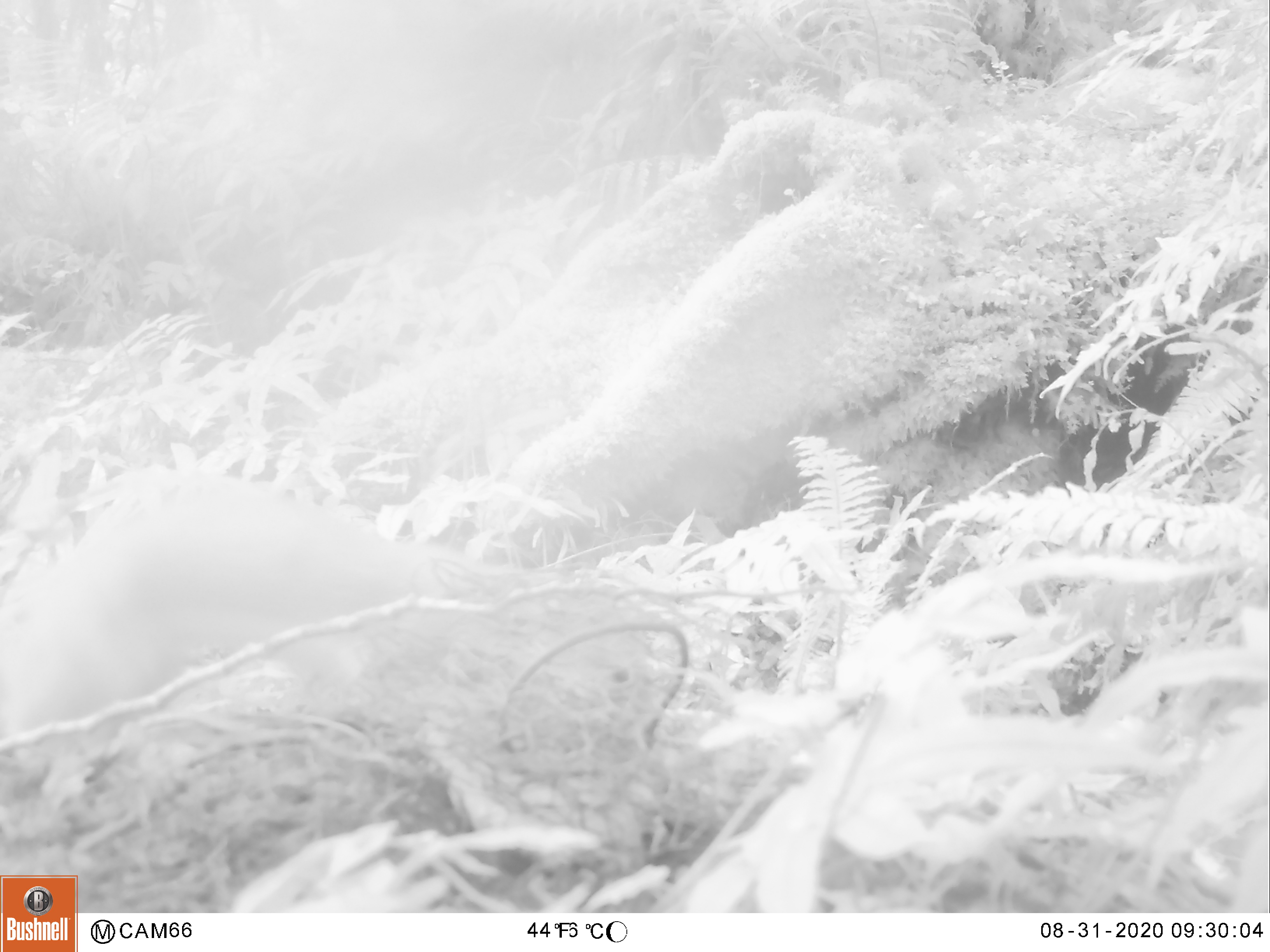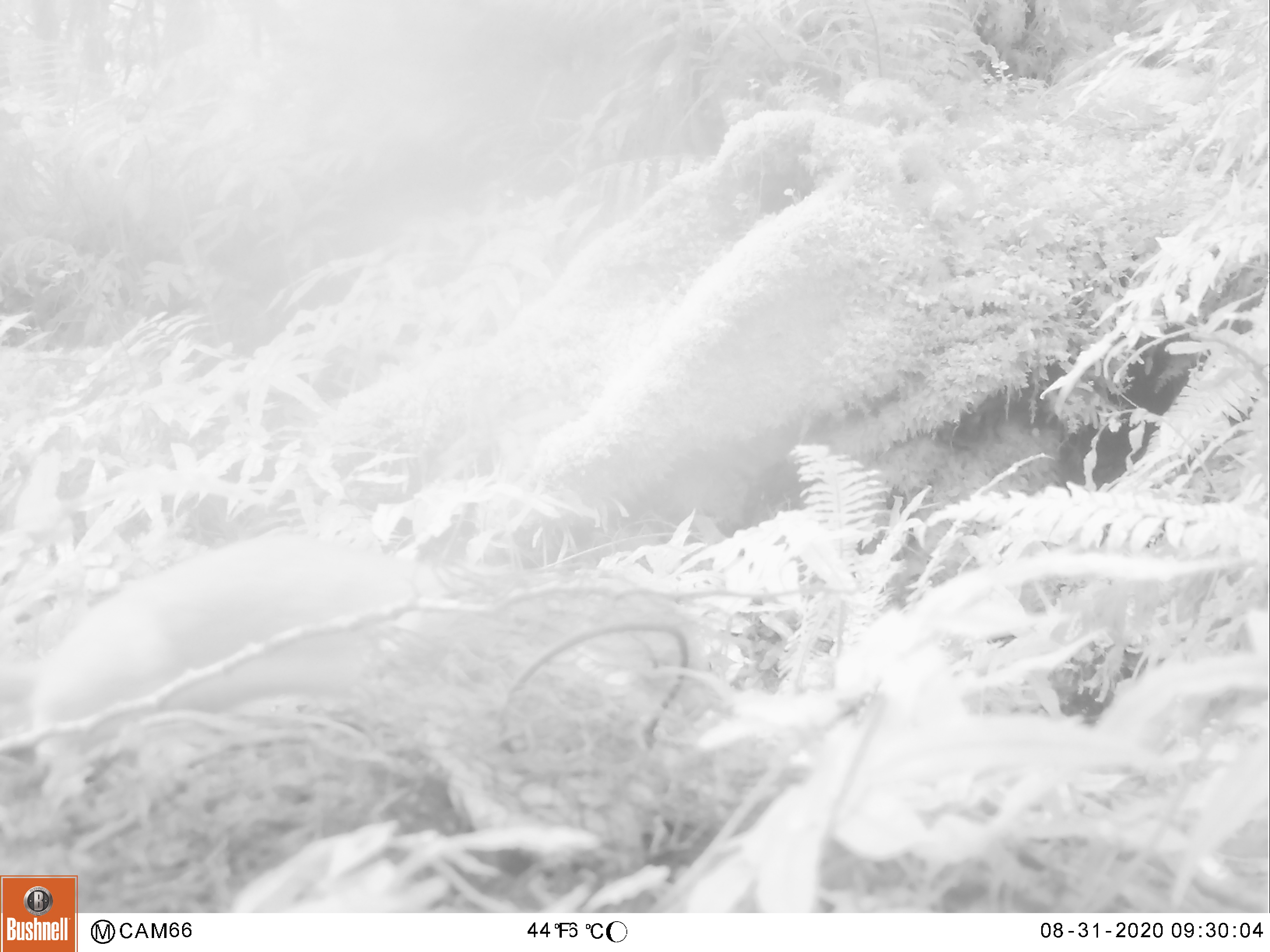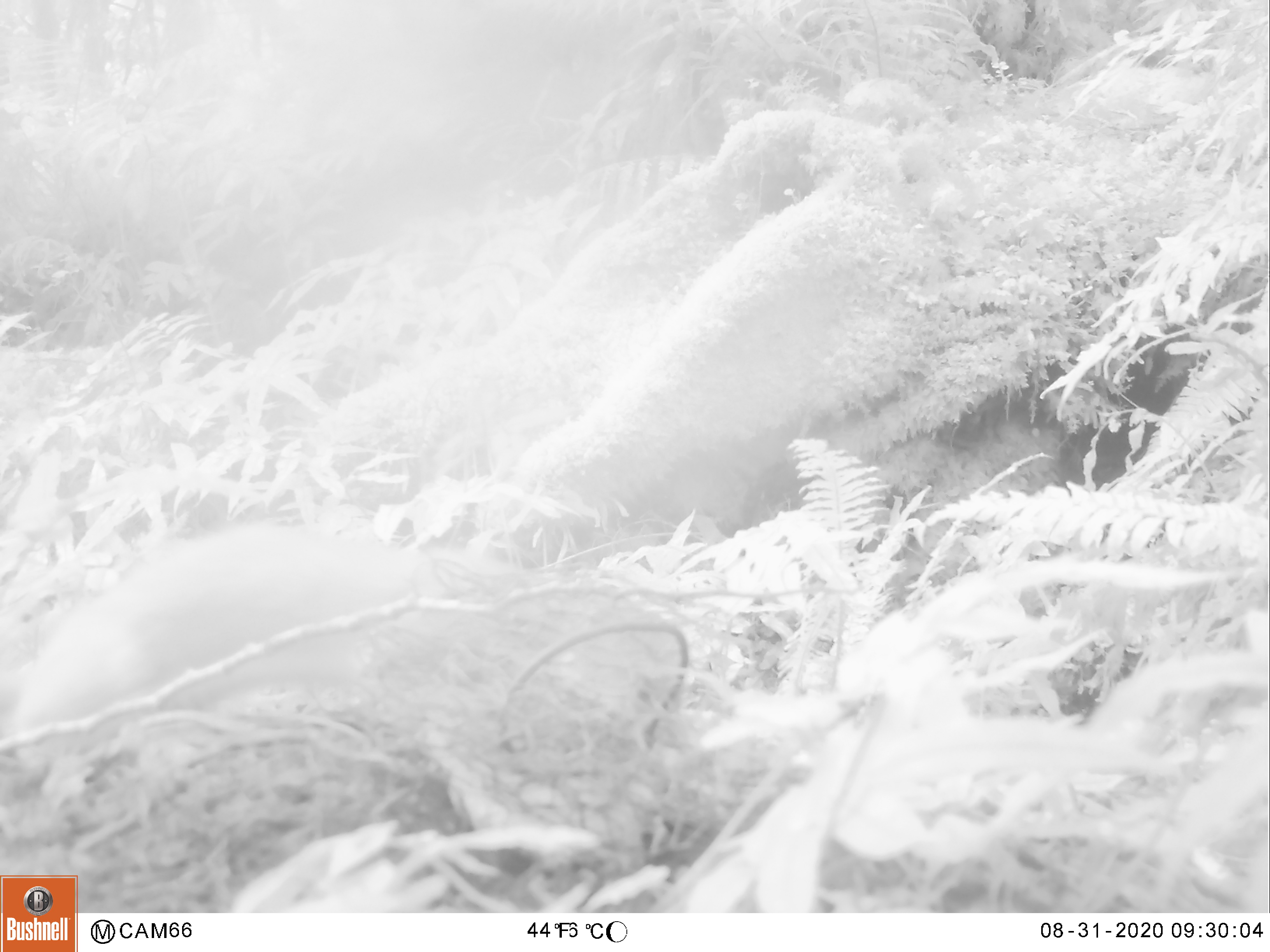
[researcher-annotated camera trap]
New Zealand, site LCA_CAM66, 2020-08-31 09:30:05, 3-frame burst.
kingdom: Animalia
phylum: Chordata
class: Mammalia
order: Carnivora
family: Mustelidae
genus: Mustela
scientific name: Mustela erminea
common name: stoat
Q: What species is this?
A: Stoat (Mustela erminea).